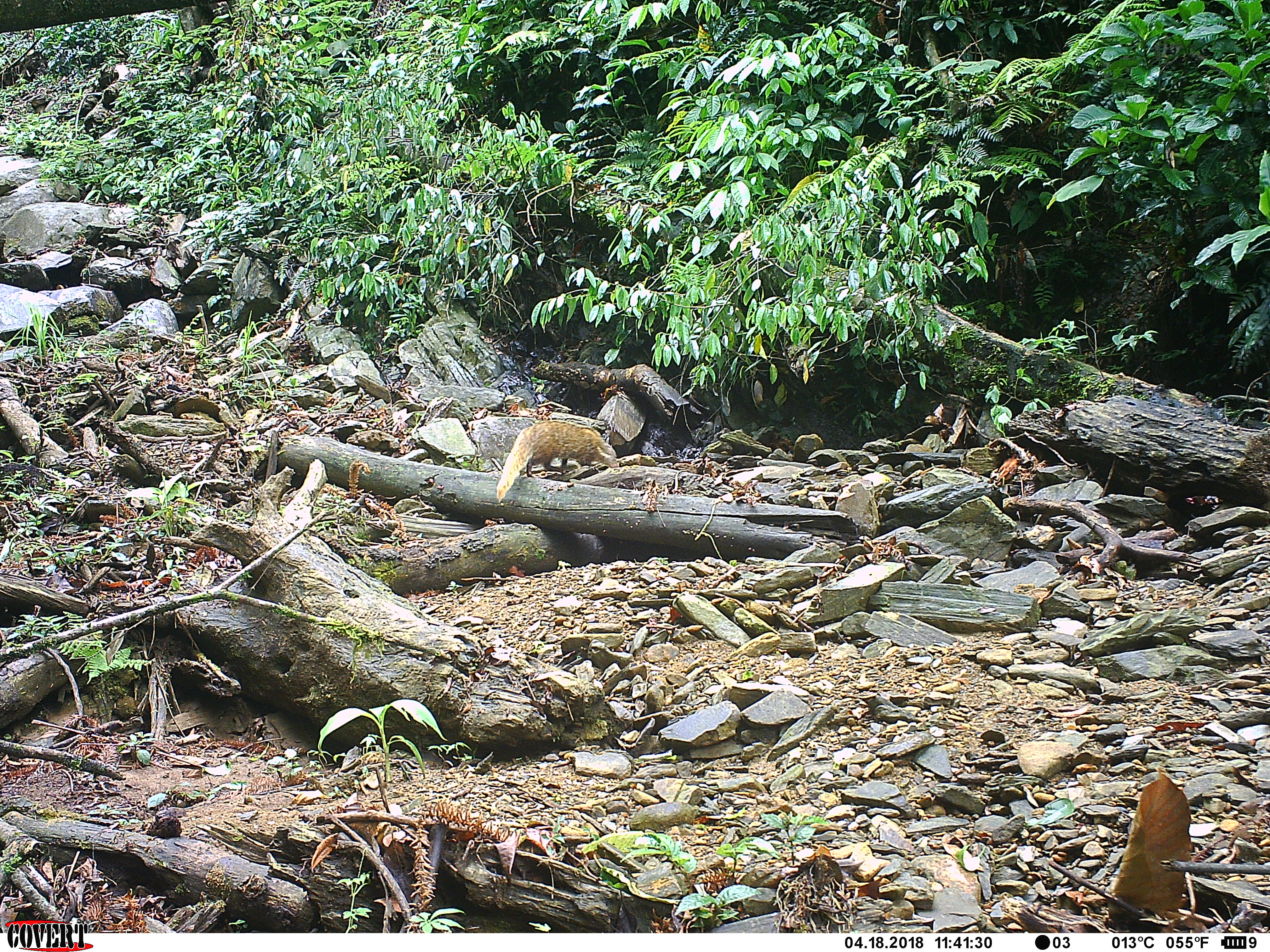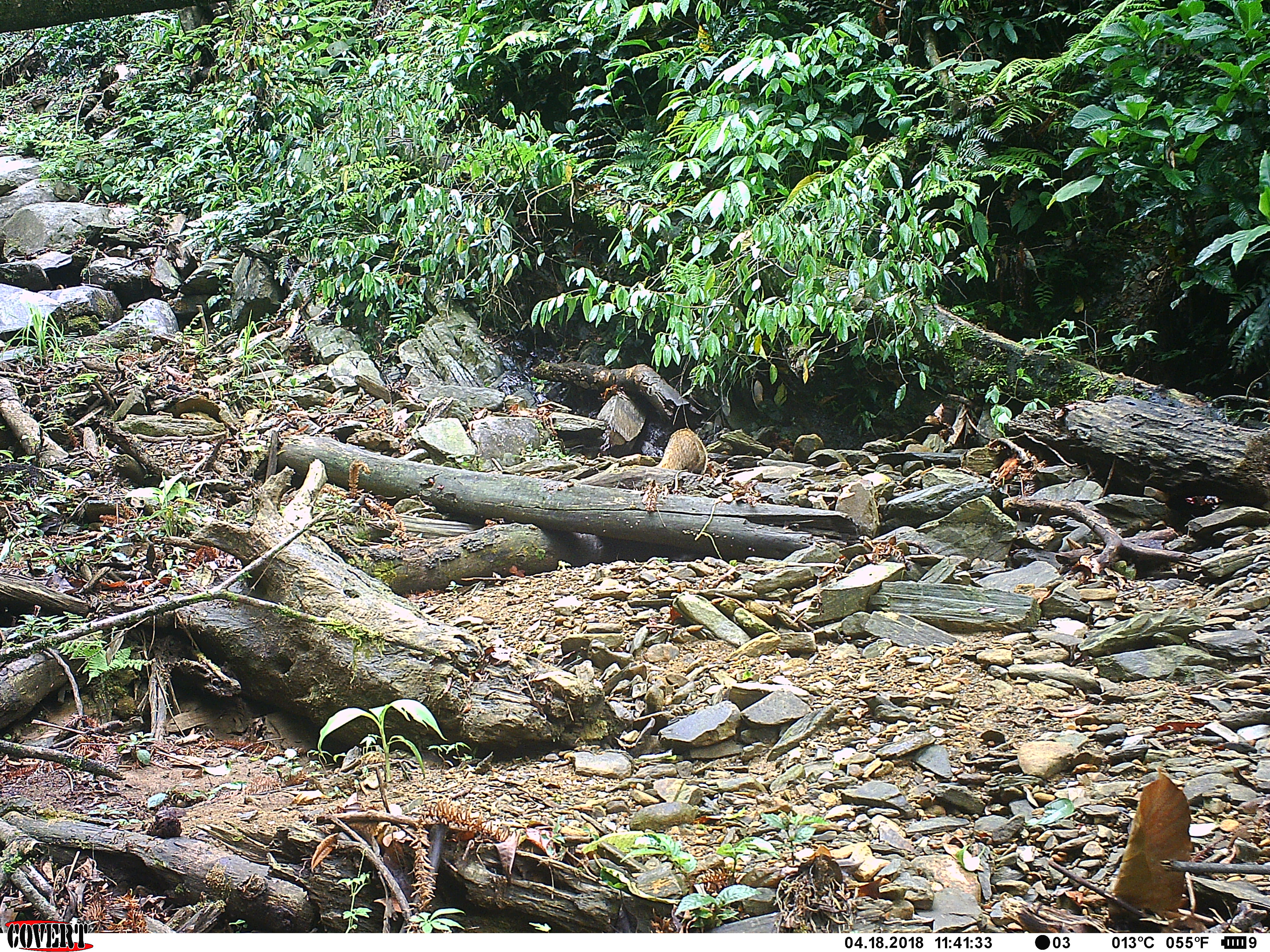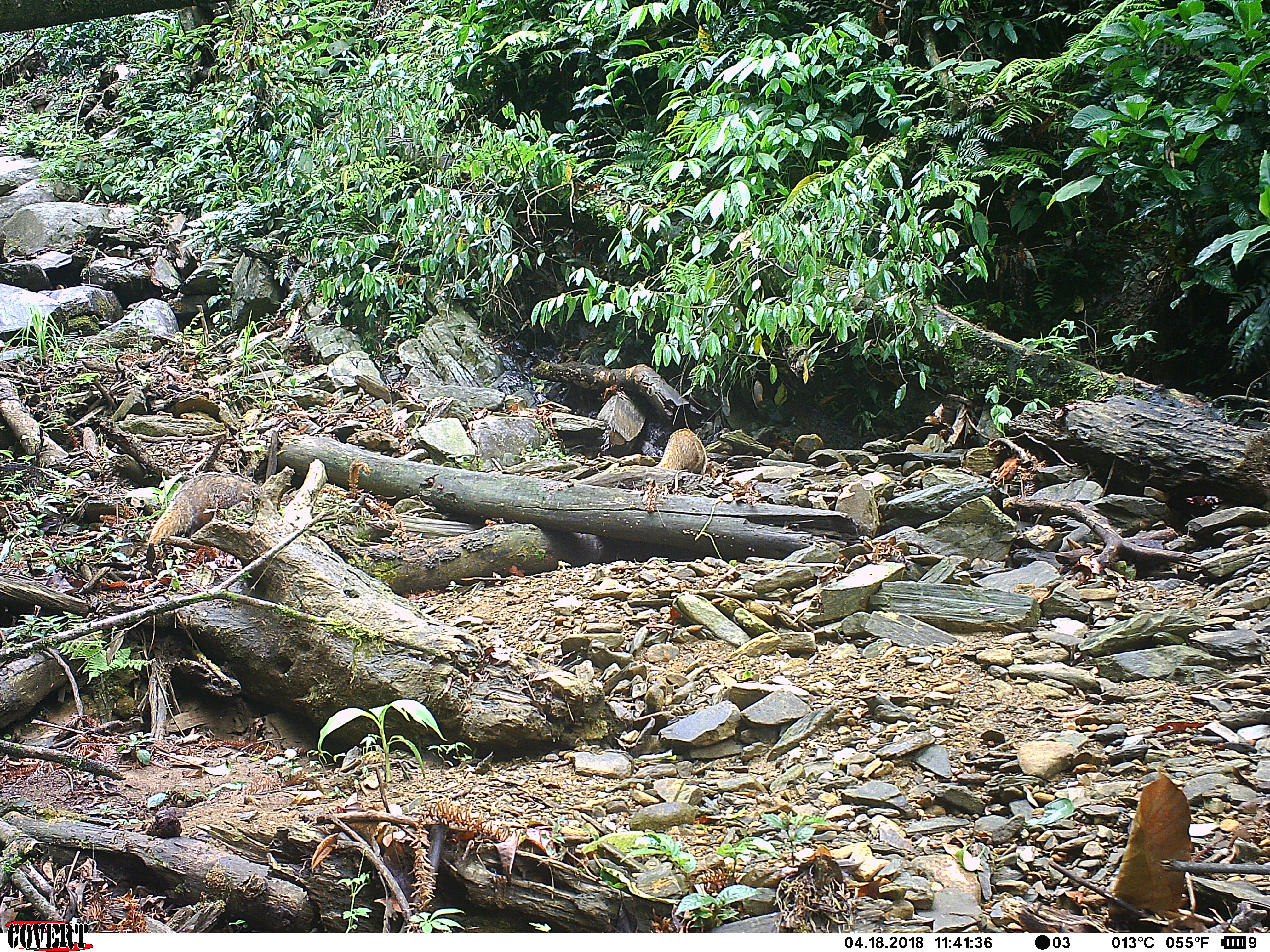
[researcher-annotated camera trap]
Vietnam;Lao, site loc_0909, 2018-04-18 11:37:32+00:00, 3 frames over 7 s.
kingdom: Animalia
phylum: Chordata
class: Mammalia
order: Carnivora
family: Herpestidae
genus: Urva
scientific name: Urva urva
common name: crab-eating mongoose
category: crab eating mongoose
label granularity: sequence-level